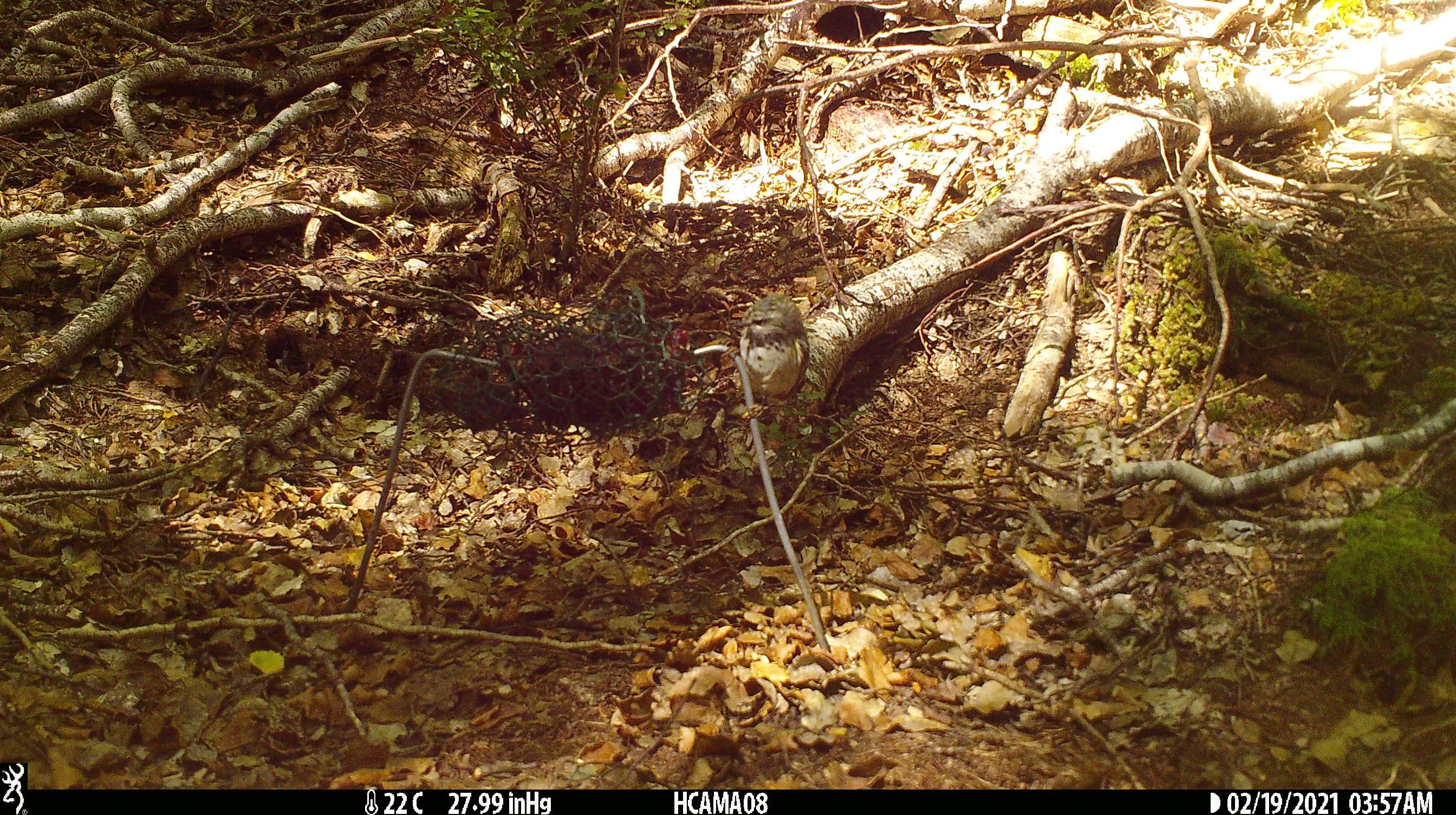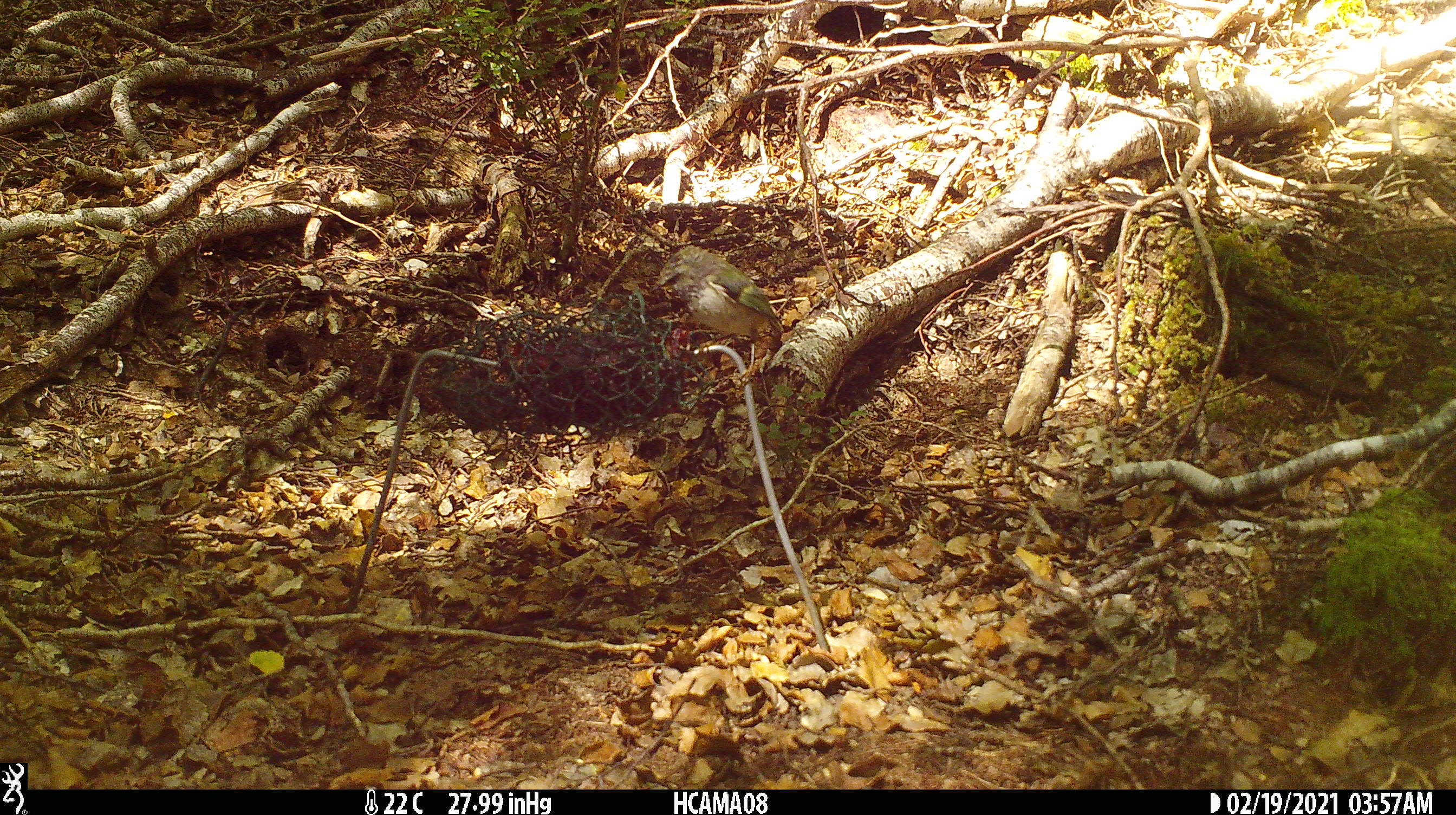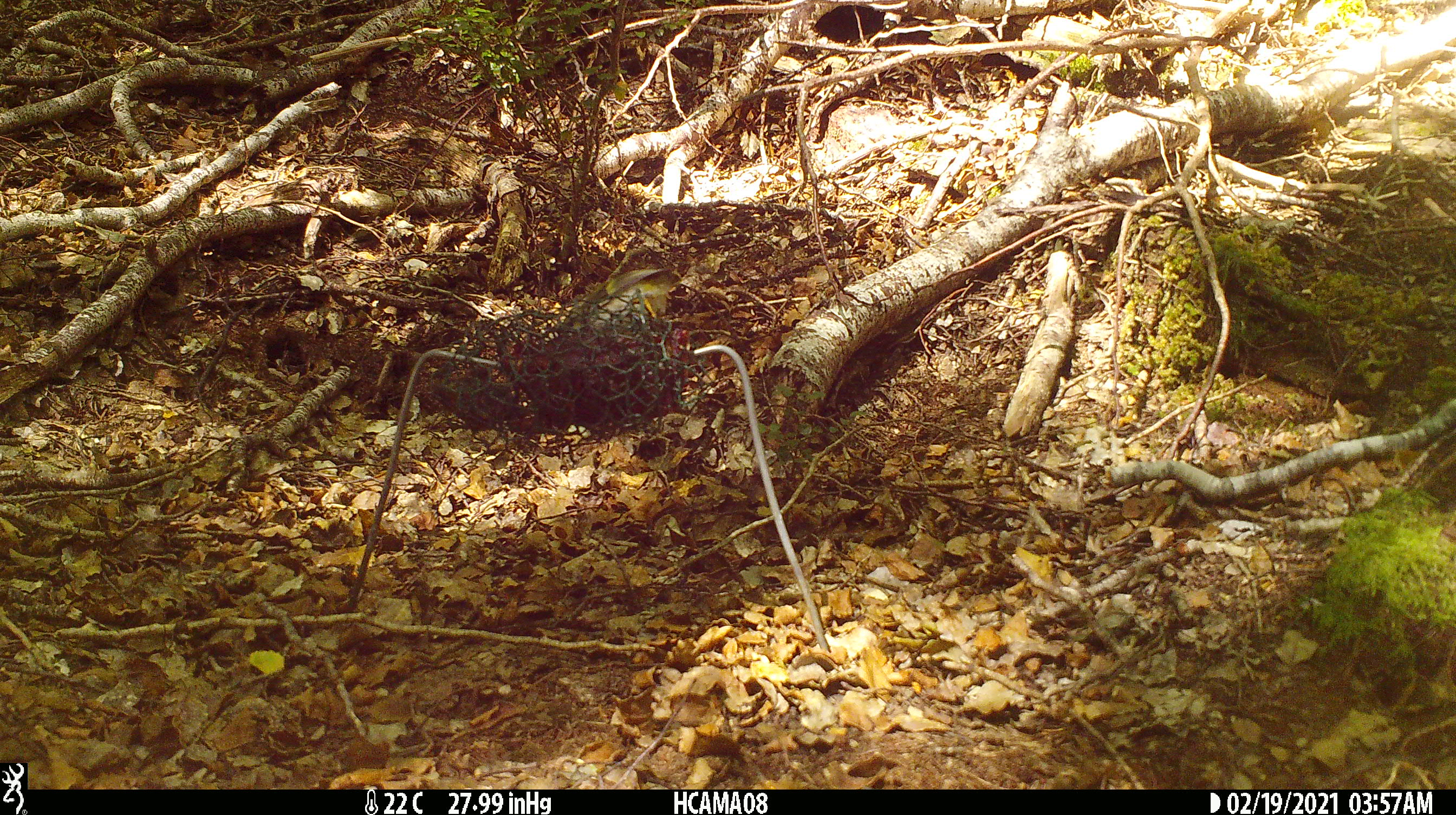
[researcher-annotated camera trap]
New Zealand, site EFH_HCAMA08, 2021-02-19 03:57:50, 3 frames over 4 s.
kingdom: Animalia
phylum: Chordata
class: Aves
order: Passeriformes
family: Acanthisittidae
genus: Acanthisitta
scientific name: Acanthisitta chloris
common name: rifleman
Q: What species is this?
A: Rifleman (Acanthisitta chloris).